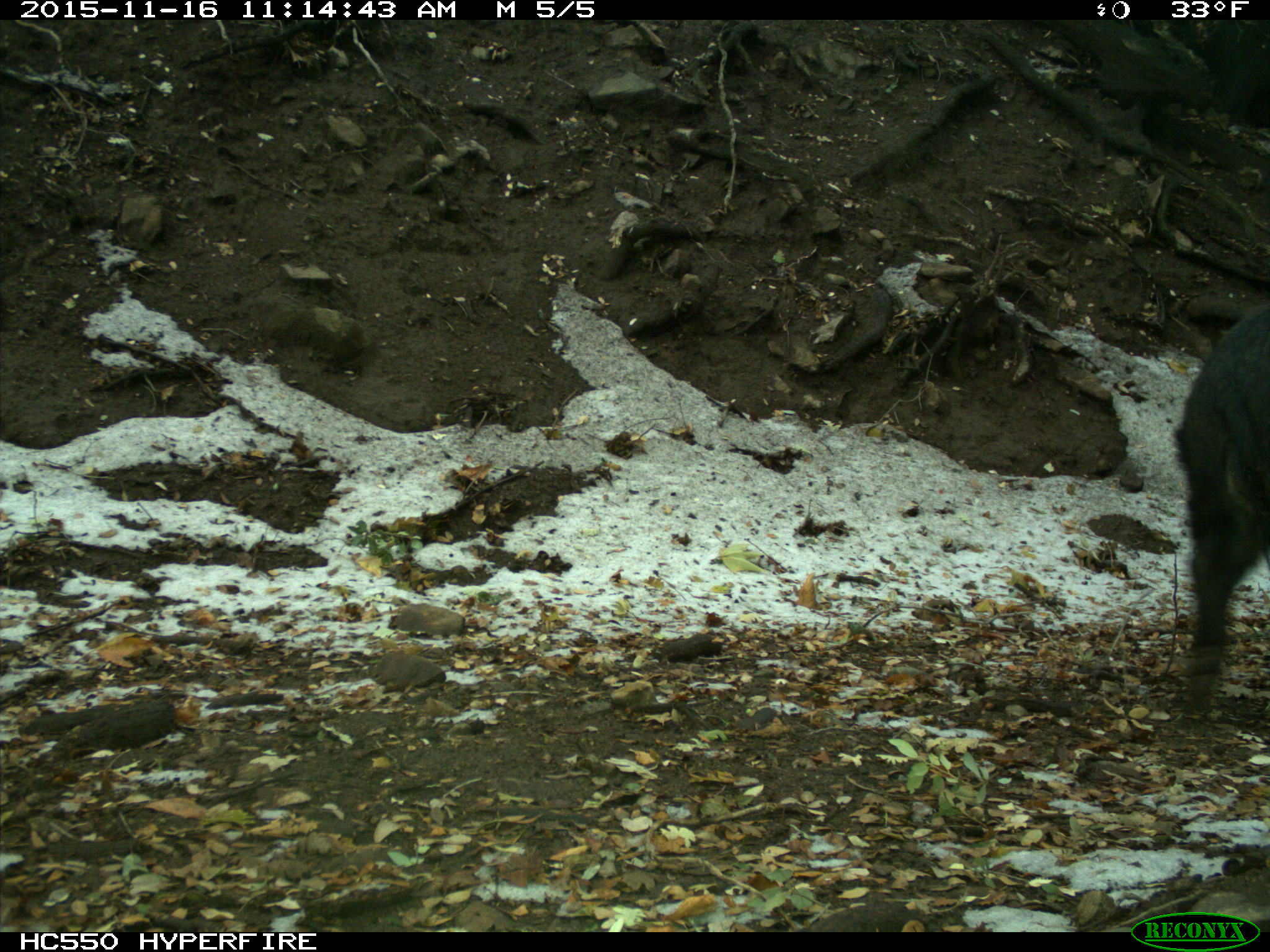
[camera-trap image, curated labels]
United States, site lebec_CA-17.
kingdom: Animalia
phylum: Chordata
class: Mammalia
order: Artiodactyla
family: Suidae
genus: Sus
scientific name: Sus scrofa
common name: wild boar